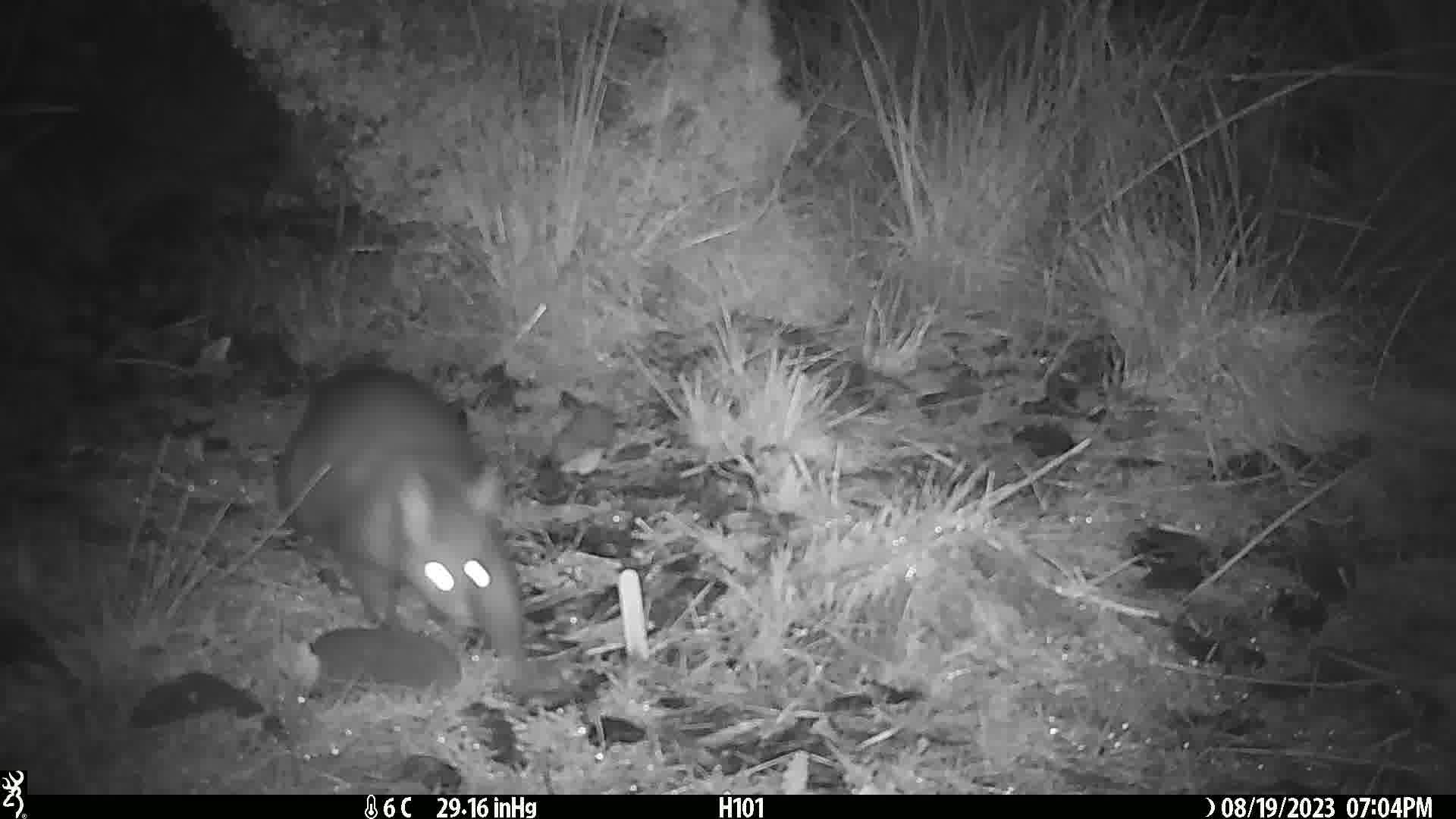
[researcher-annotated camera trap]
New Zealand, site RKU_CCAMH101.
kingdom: Animalia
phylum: Chordata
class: Mammalia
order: Diprotodontia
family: Phalangeridae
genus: Trichosurus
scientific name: Trichosurus vulpecula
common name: common brushtail possum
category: possum